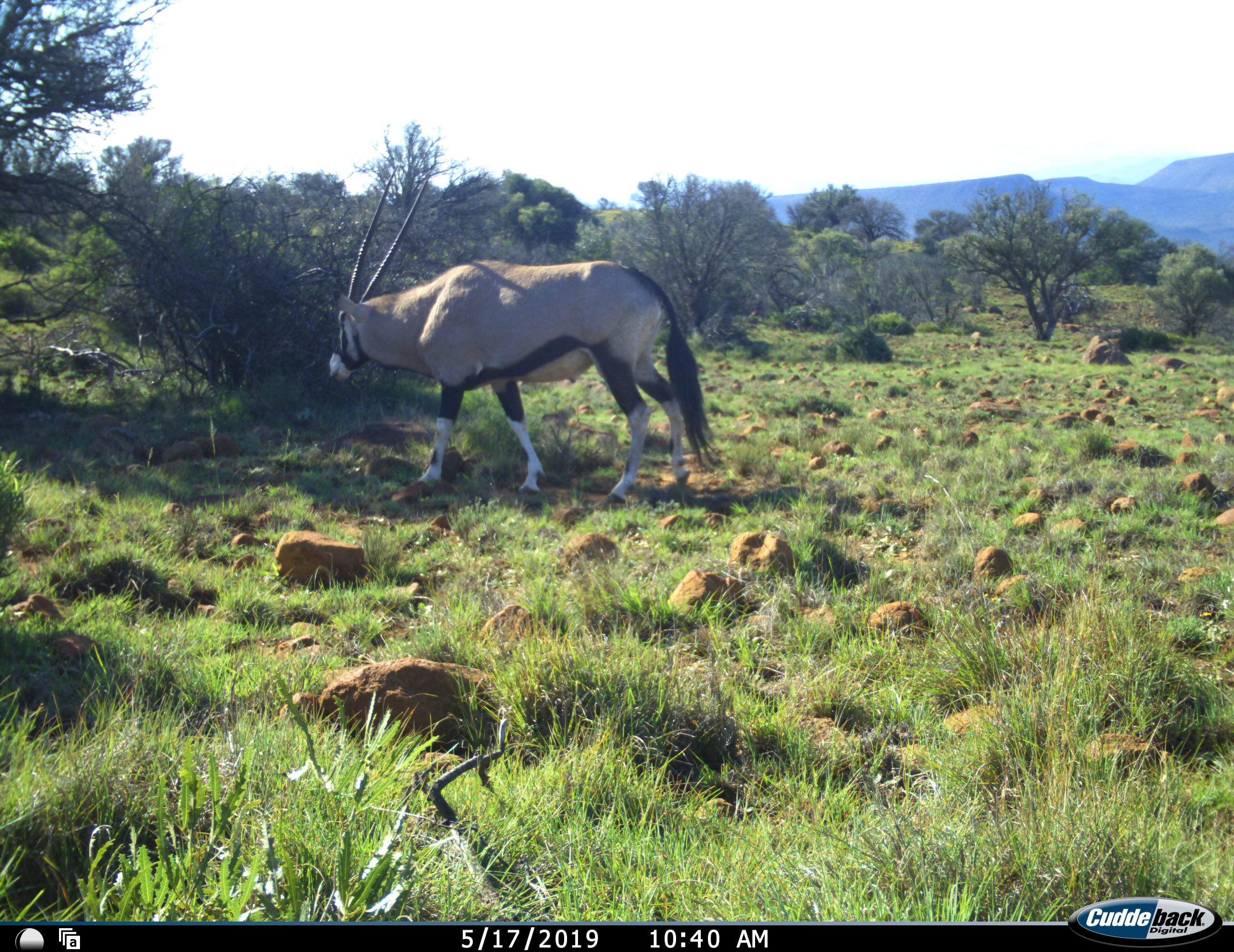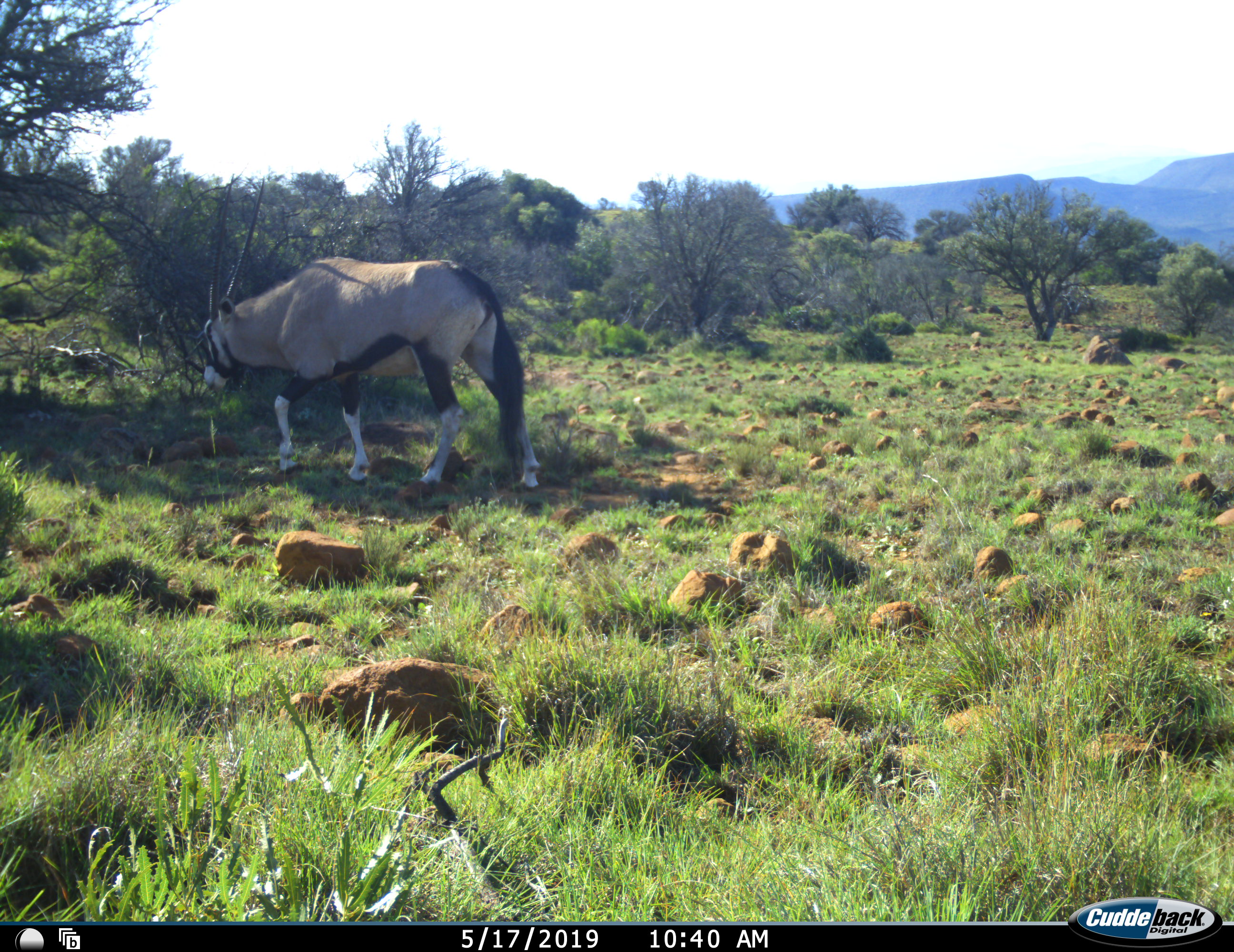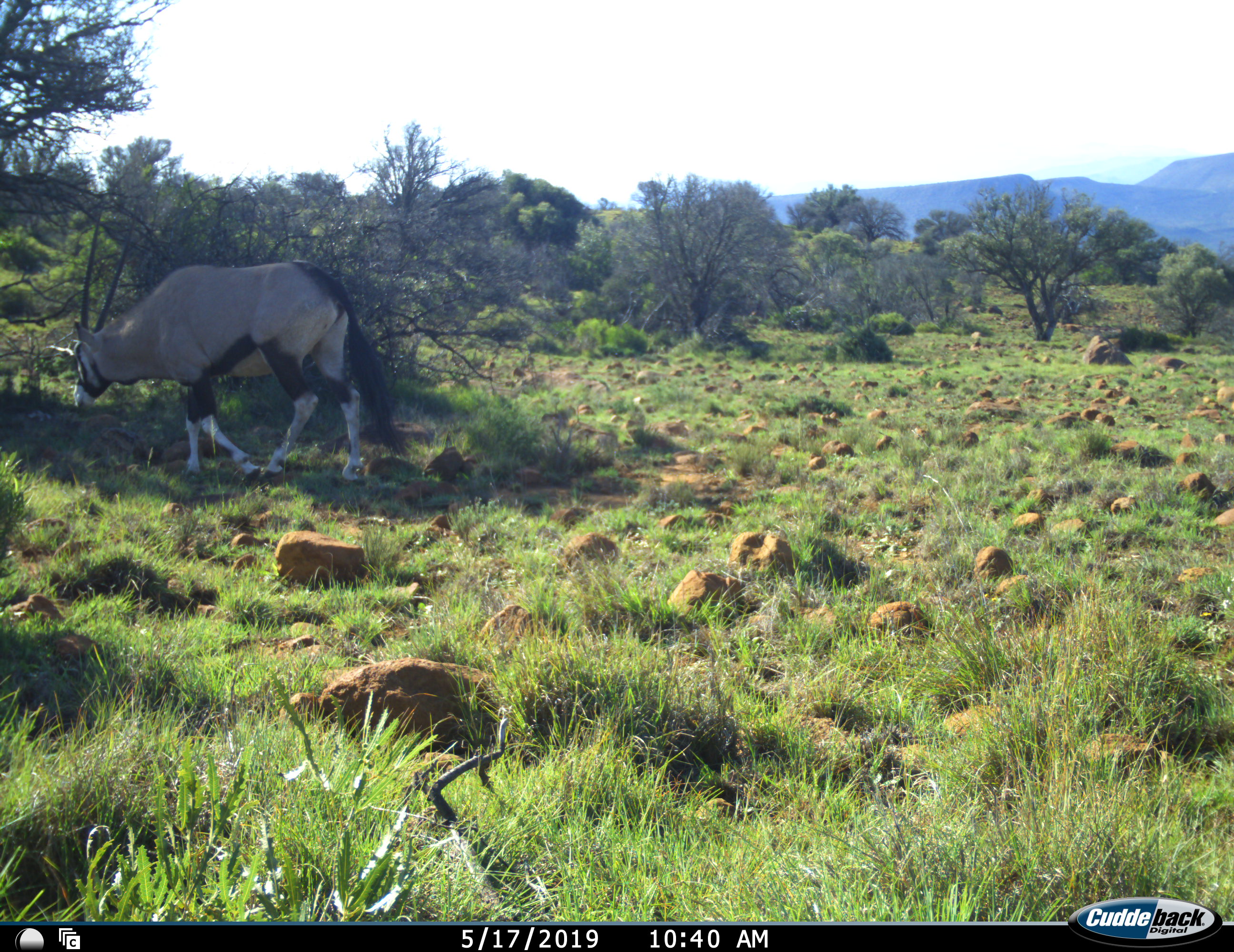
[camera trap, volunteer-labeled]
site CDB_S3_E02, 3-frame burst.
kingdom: Animalia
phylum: Chordata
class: Mammalia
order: Artiodactyla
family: Bovidae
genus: Oryx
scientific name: Oryx gazella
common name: gemsbok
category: oryx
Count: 1.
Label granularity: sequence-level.